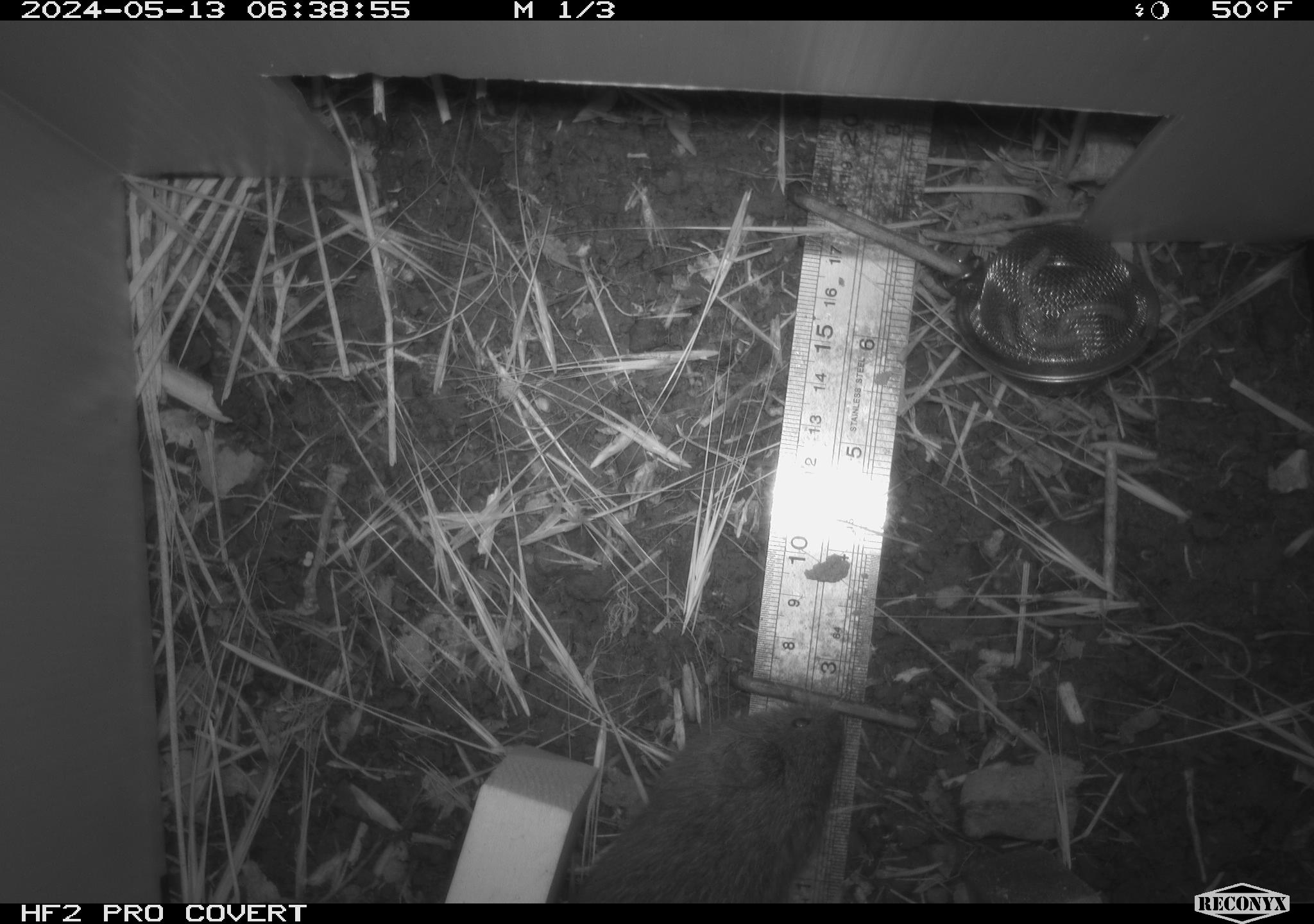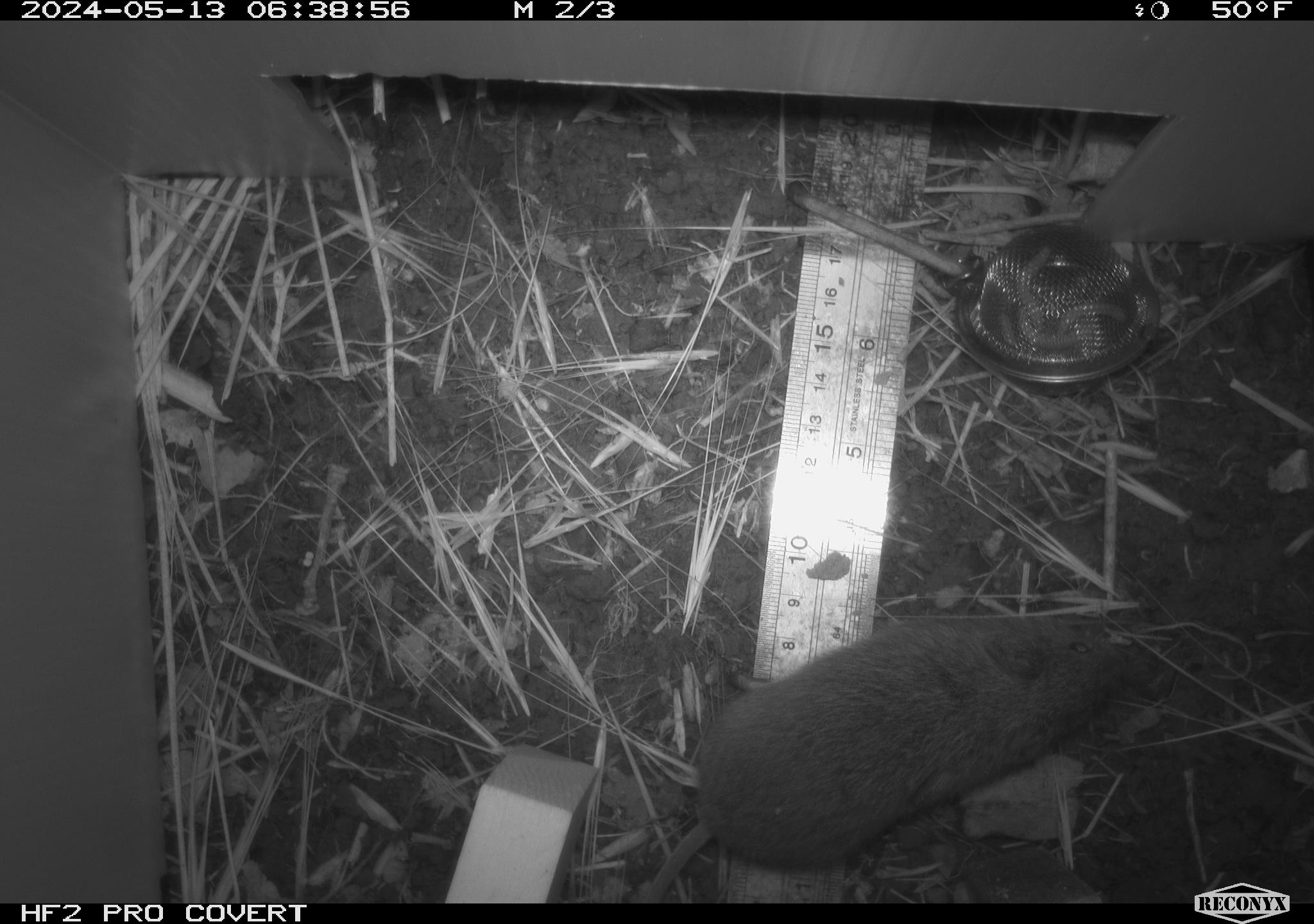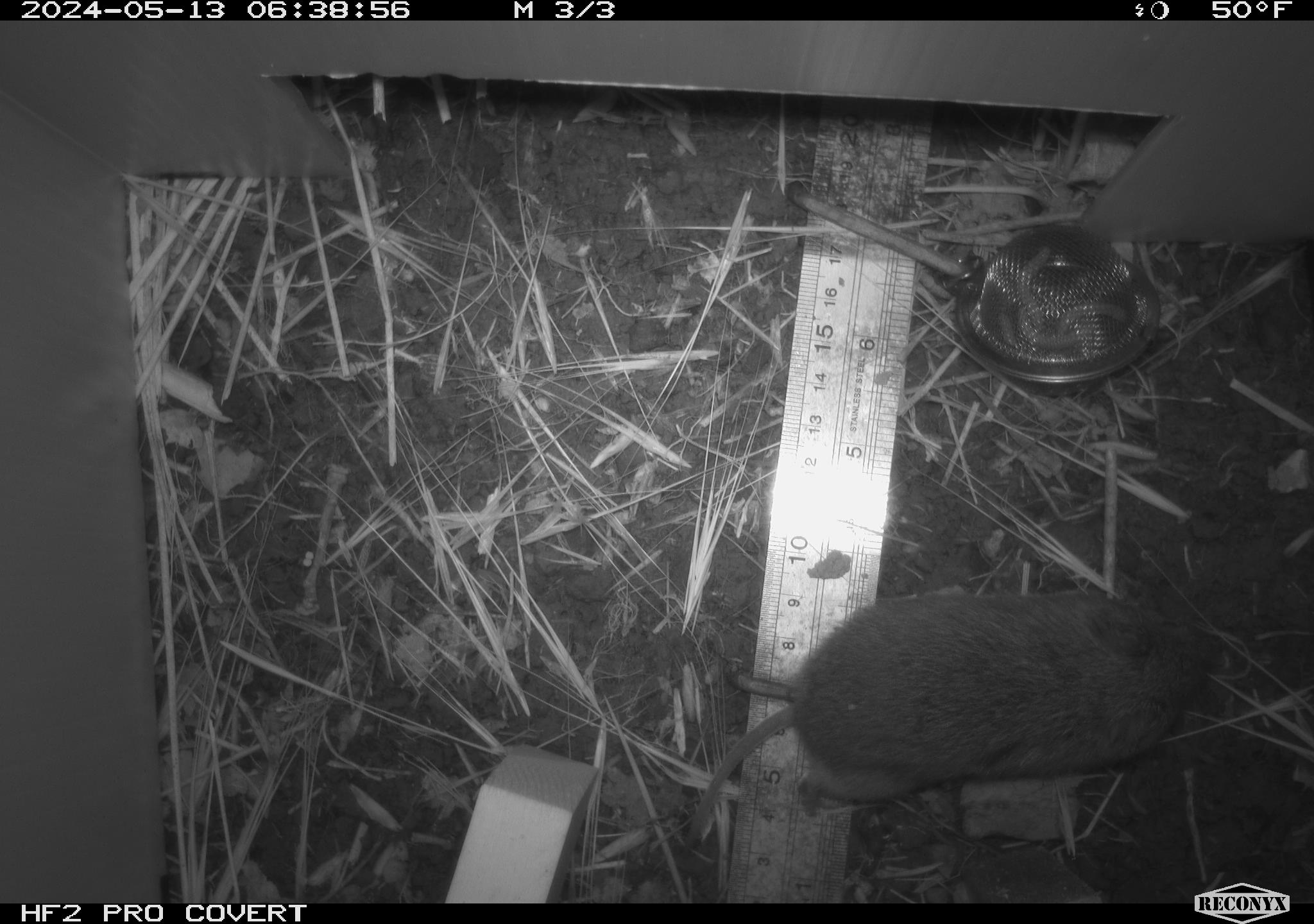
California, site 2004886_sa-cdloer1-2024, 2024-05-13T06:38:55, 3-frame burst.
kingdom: Animalia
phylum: Chordata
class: Mammalia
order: Rodentia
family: Cricetidae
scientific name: Arvicolinae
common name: voles, lemmings, and muskrats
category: arvicolinae subfamily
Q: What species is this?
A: Arvicolinae subfamily (voles, lemmings, and muskrats) (Arvicolinae).